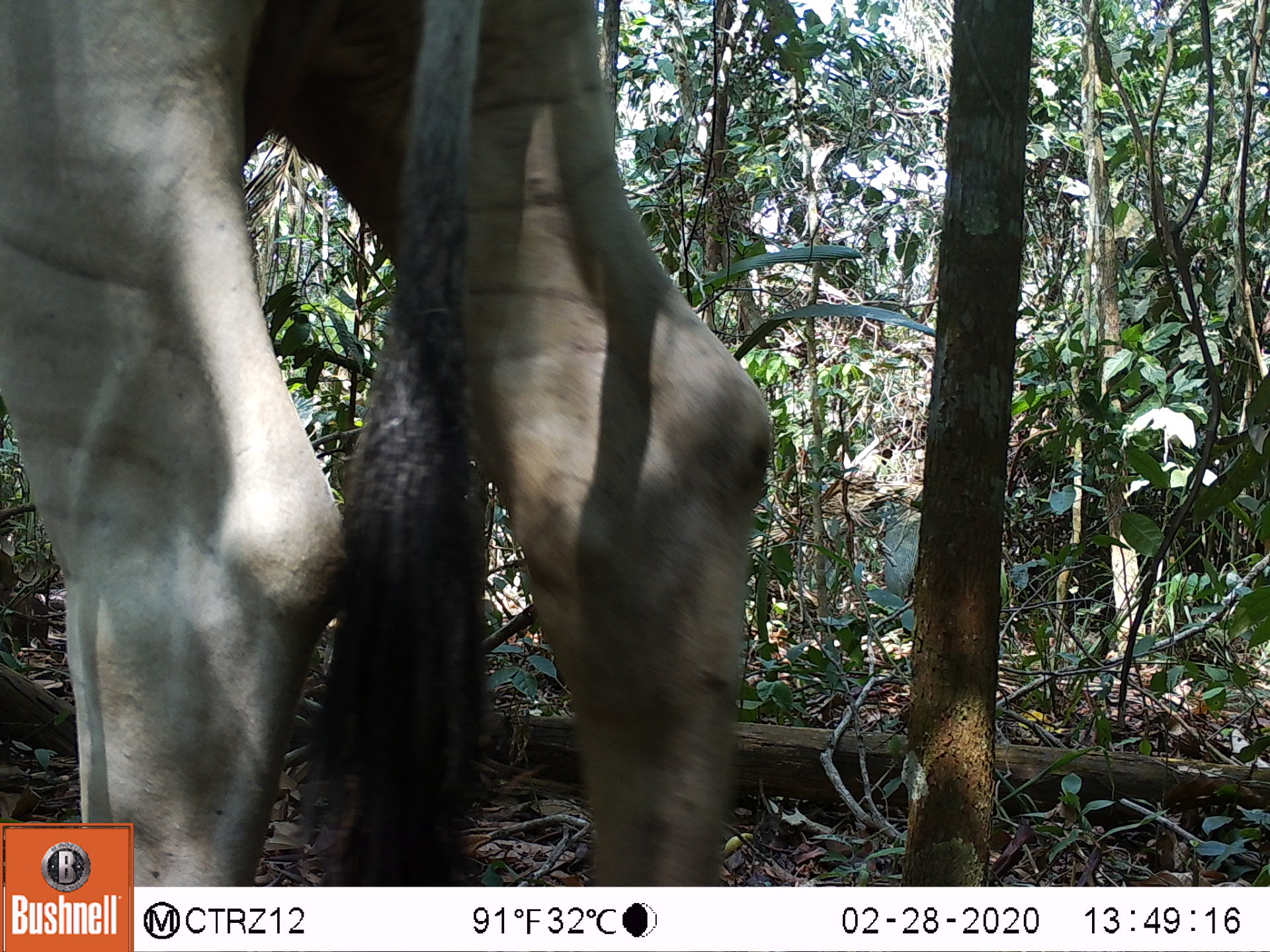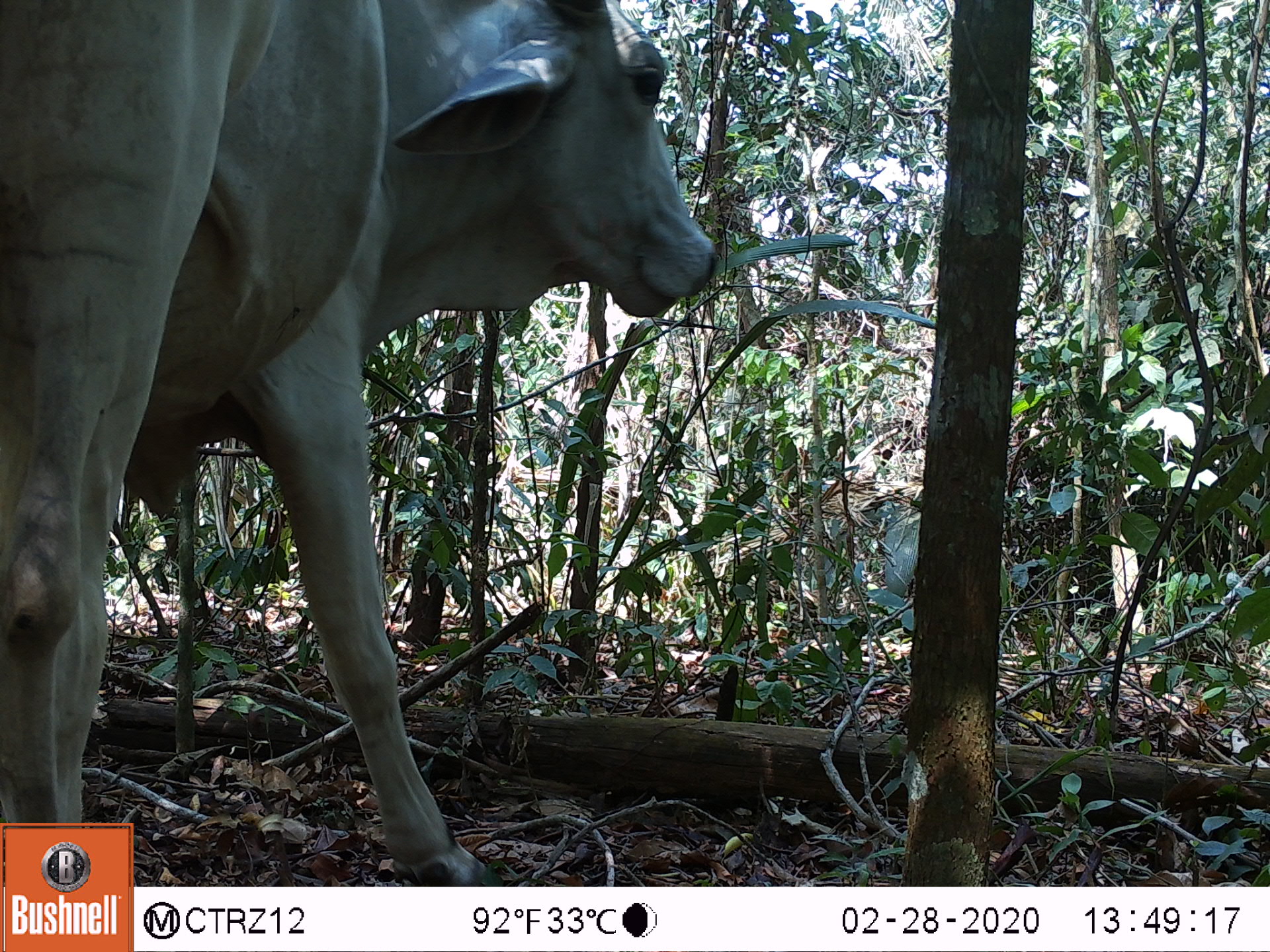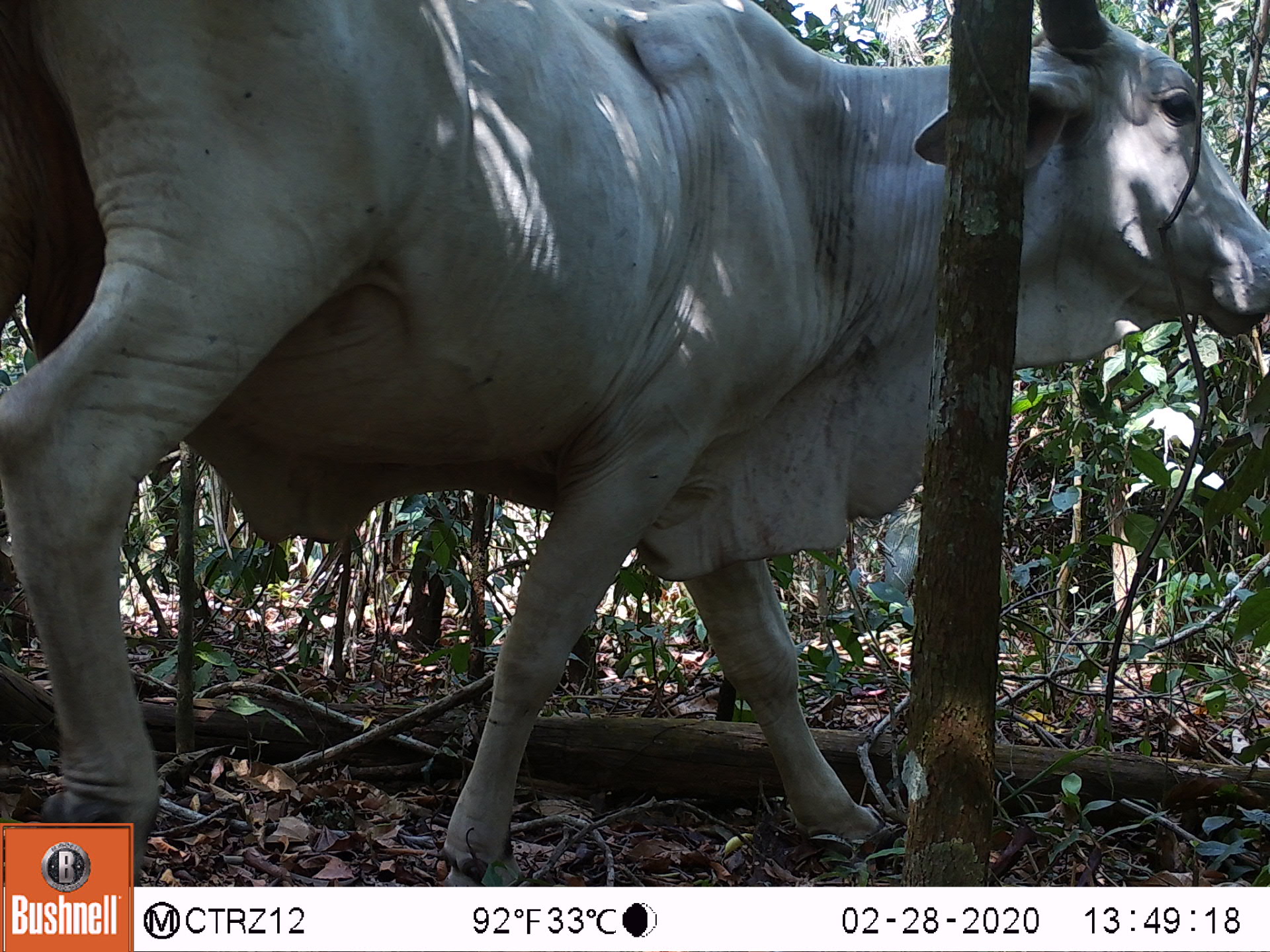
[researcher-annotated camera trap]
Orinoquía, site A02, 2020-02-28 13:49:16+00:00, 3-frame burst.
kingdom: Animalia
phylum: Chordata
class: Mammalia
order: Artiodactyla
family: Bovidae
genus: Bos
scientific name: Bos taurus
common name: cow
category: cattle